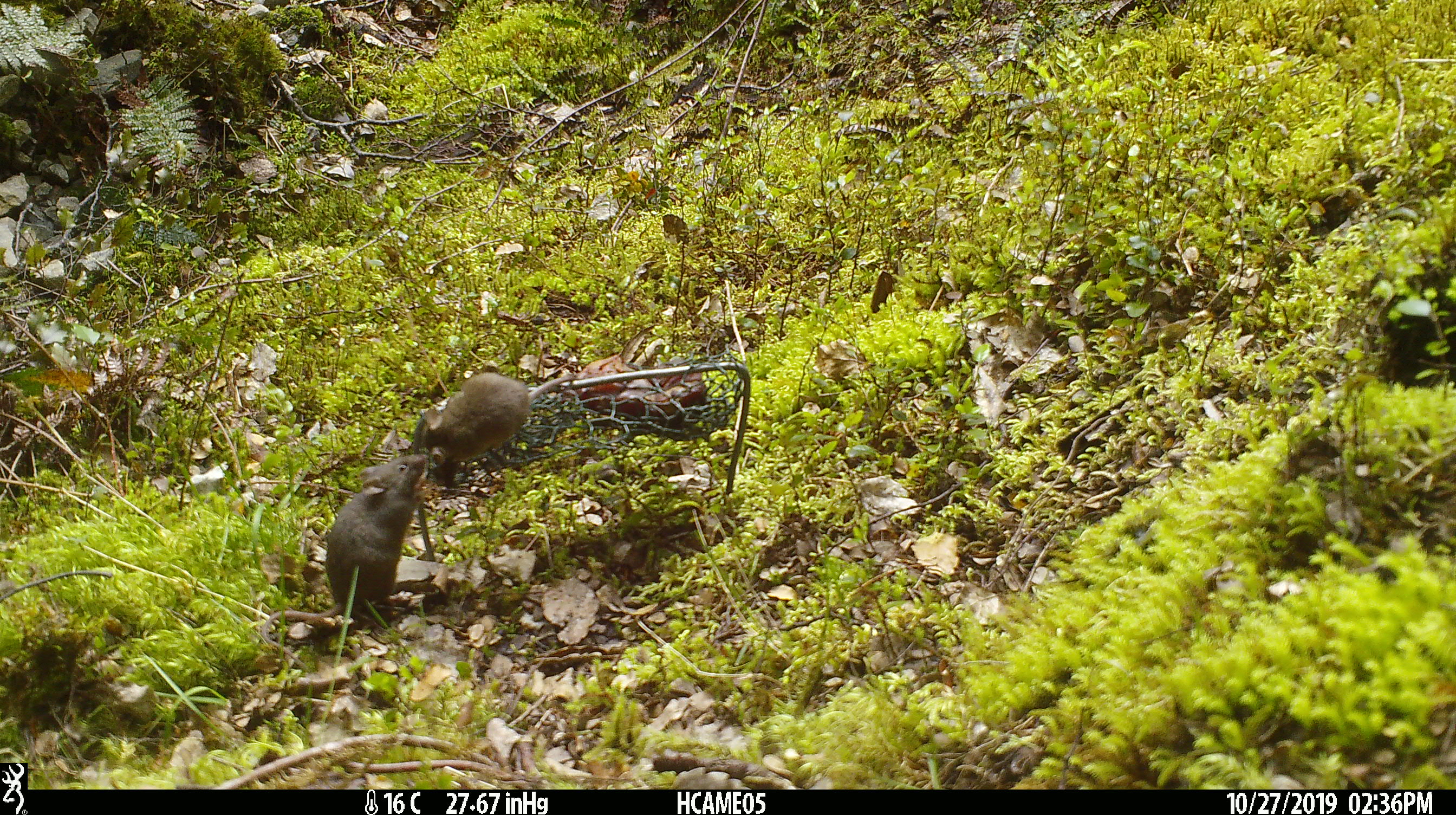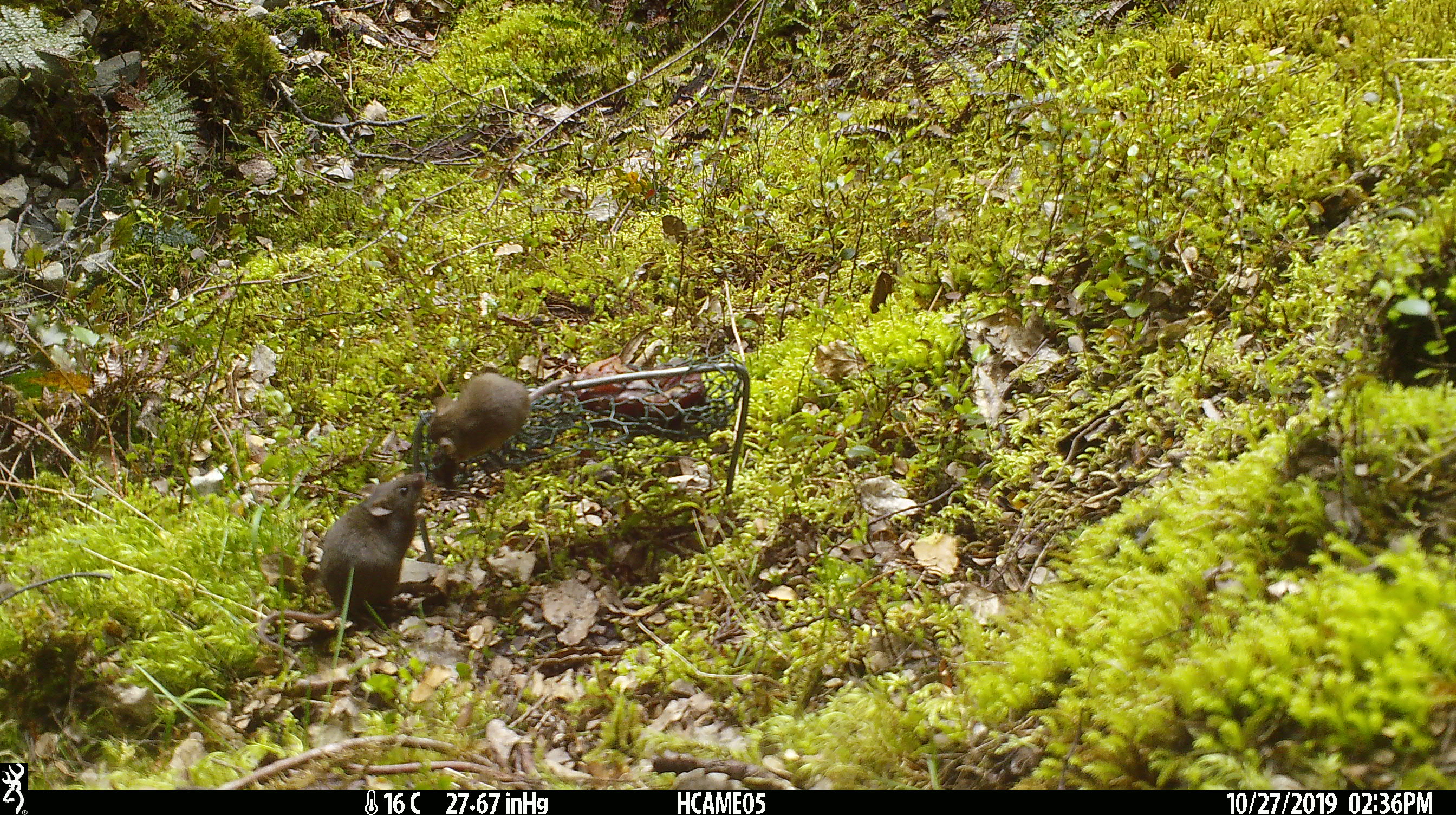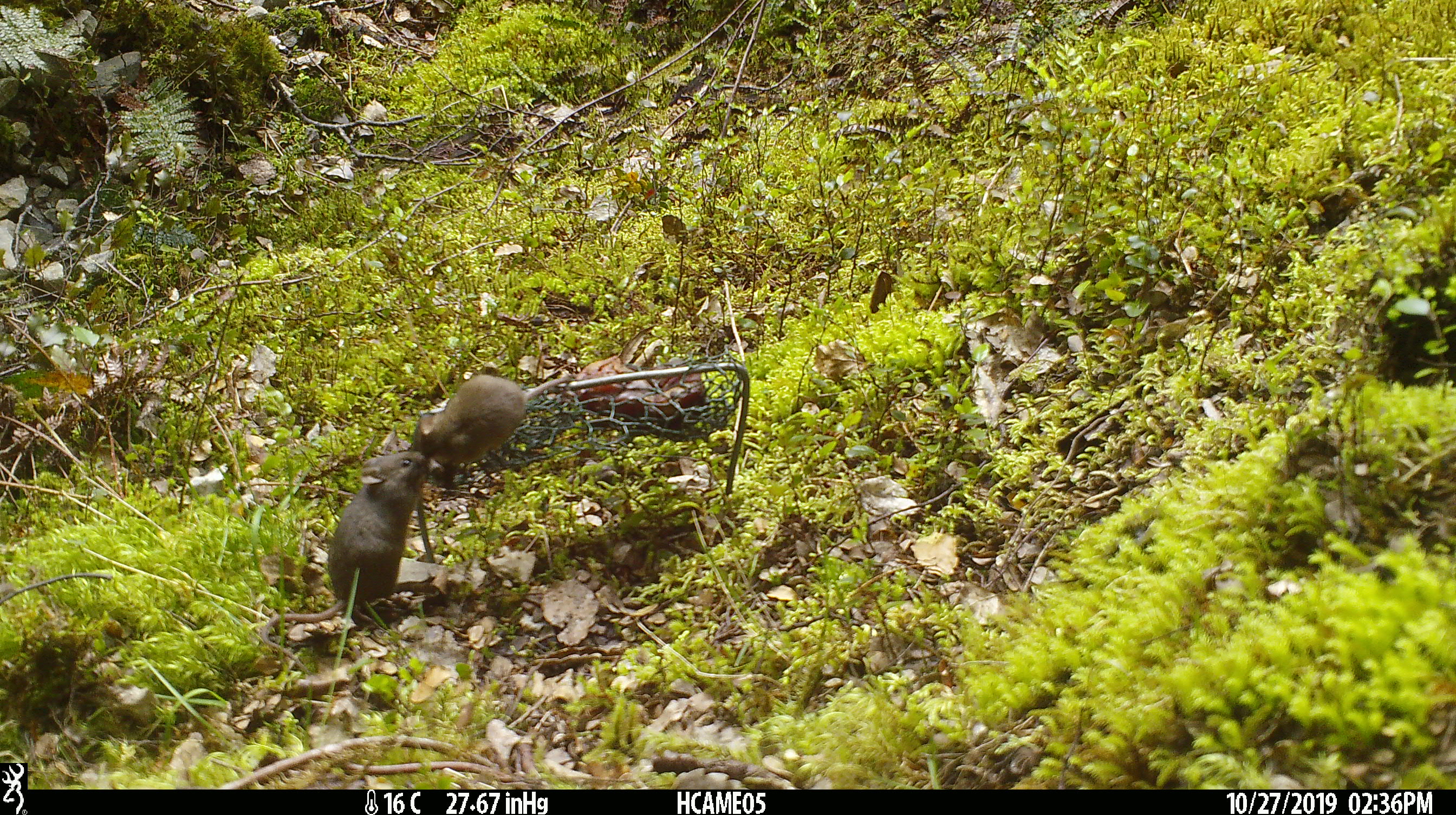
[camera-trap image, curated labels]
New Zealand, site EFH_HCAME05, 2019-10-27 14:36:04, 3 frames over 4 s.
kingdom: Animalia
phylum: Chordata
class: Mammalia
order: Rodentia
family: Muridae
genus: Mus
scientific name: Mus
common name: mouse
Mouse (Mus).